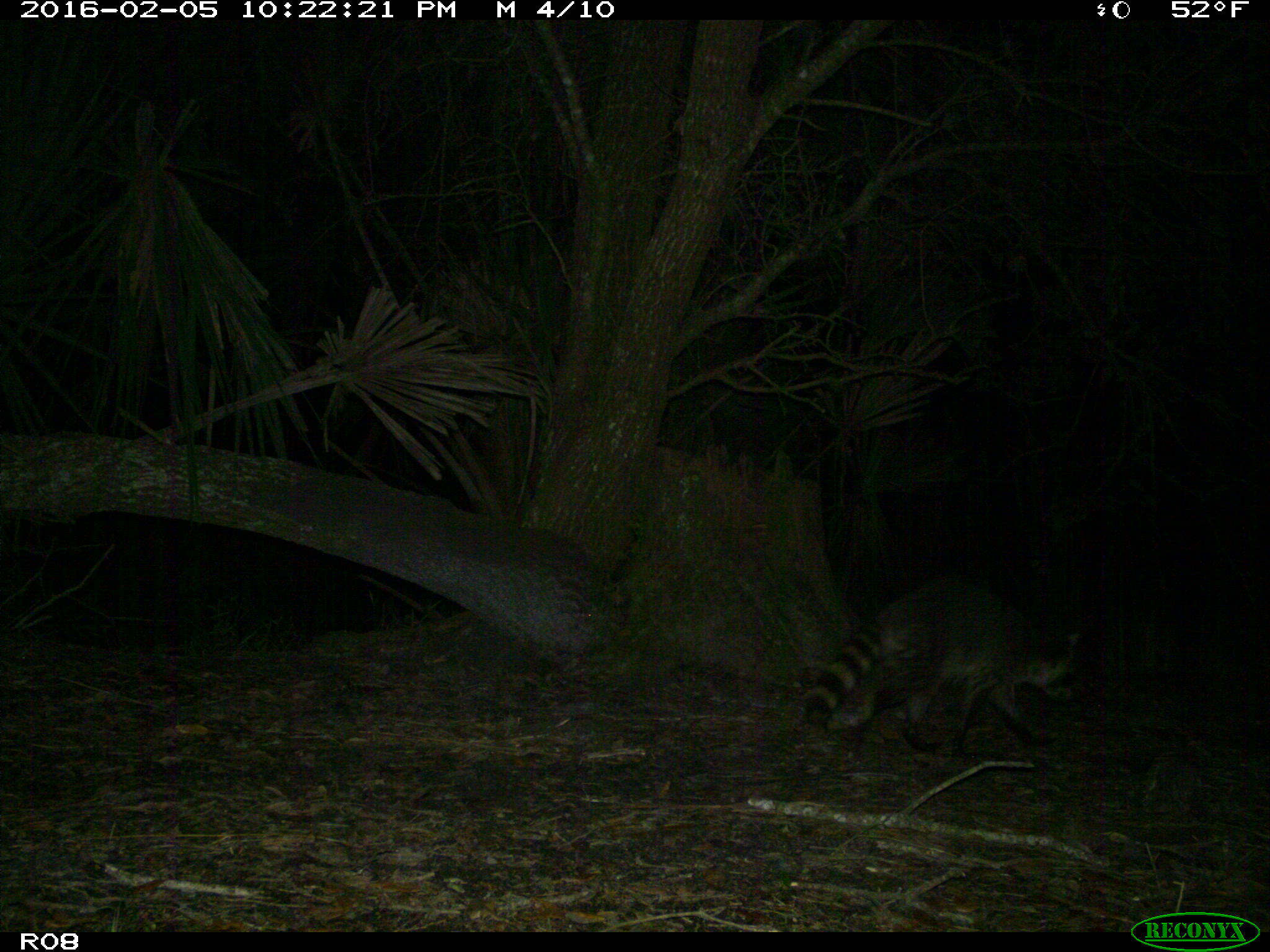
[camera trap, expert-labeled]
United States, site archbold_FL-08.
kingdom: Animalia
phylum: Chordata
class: Mammalia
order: Carnivora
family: Procyonidae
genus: Procyon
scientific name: Procyon lotor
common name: common raccoon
Procyon lotor (common raccoon).